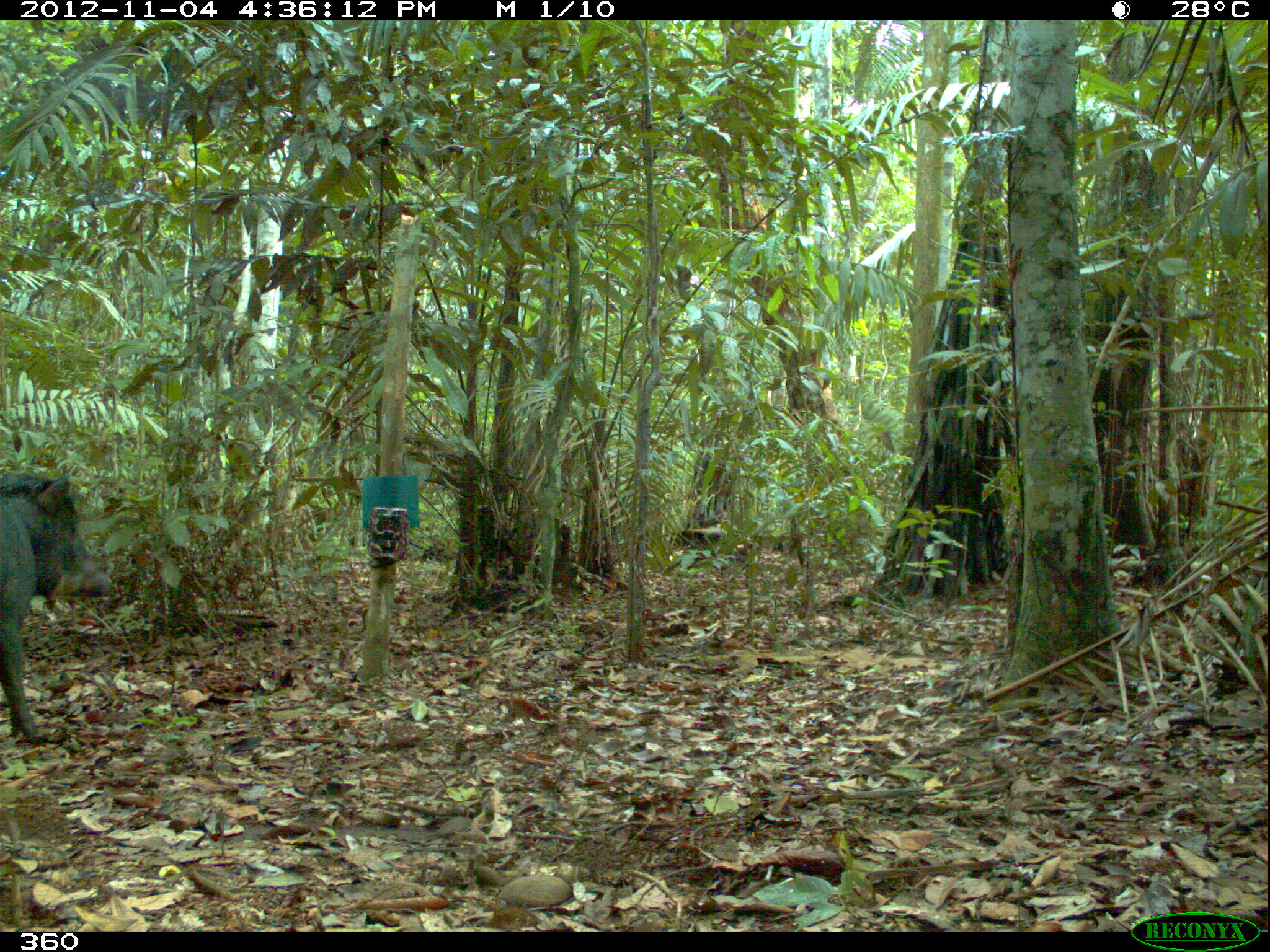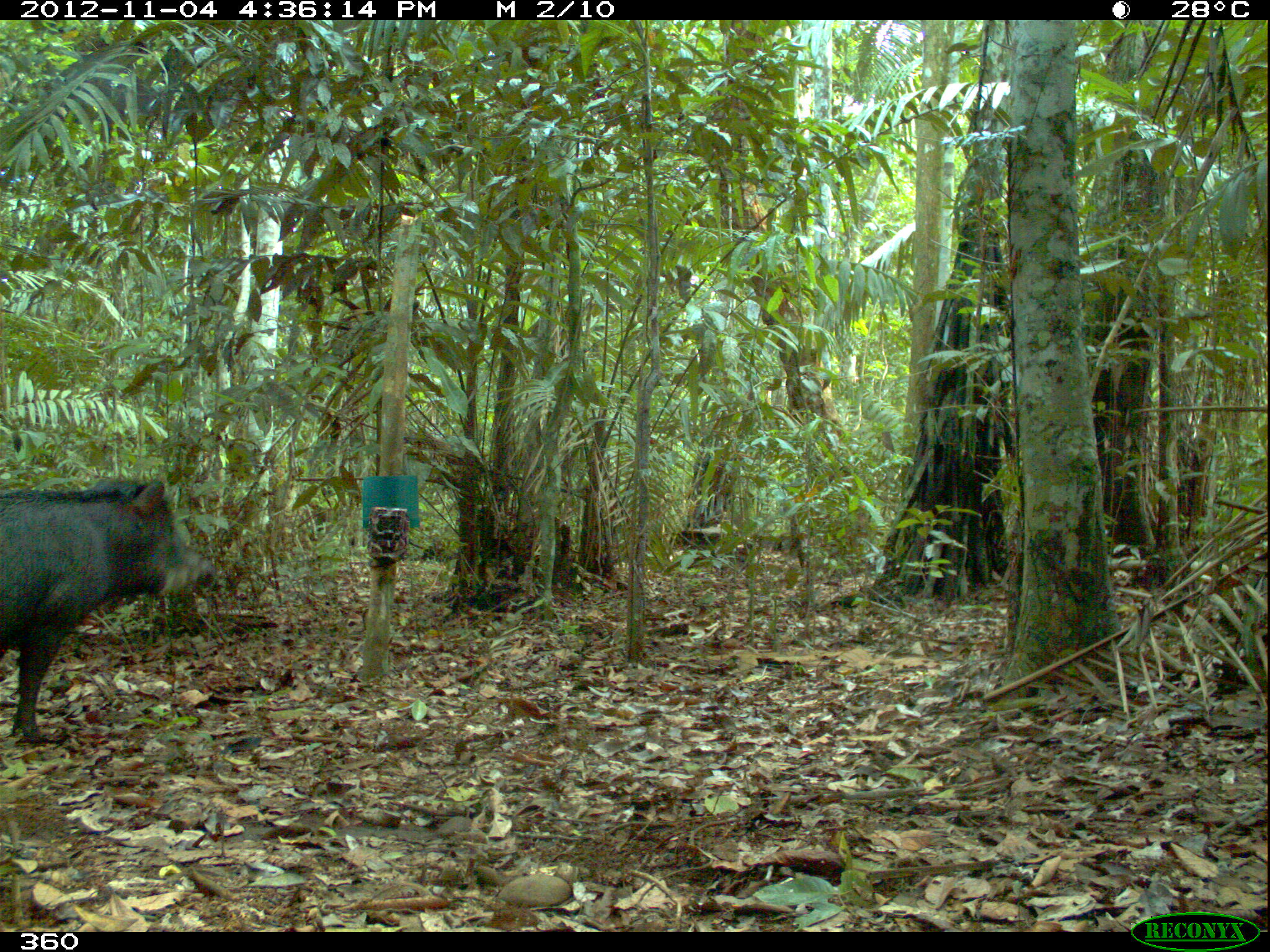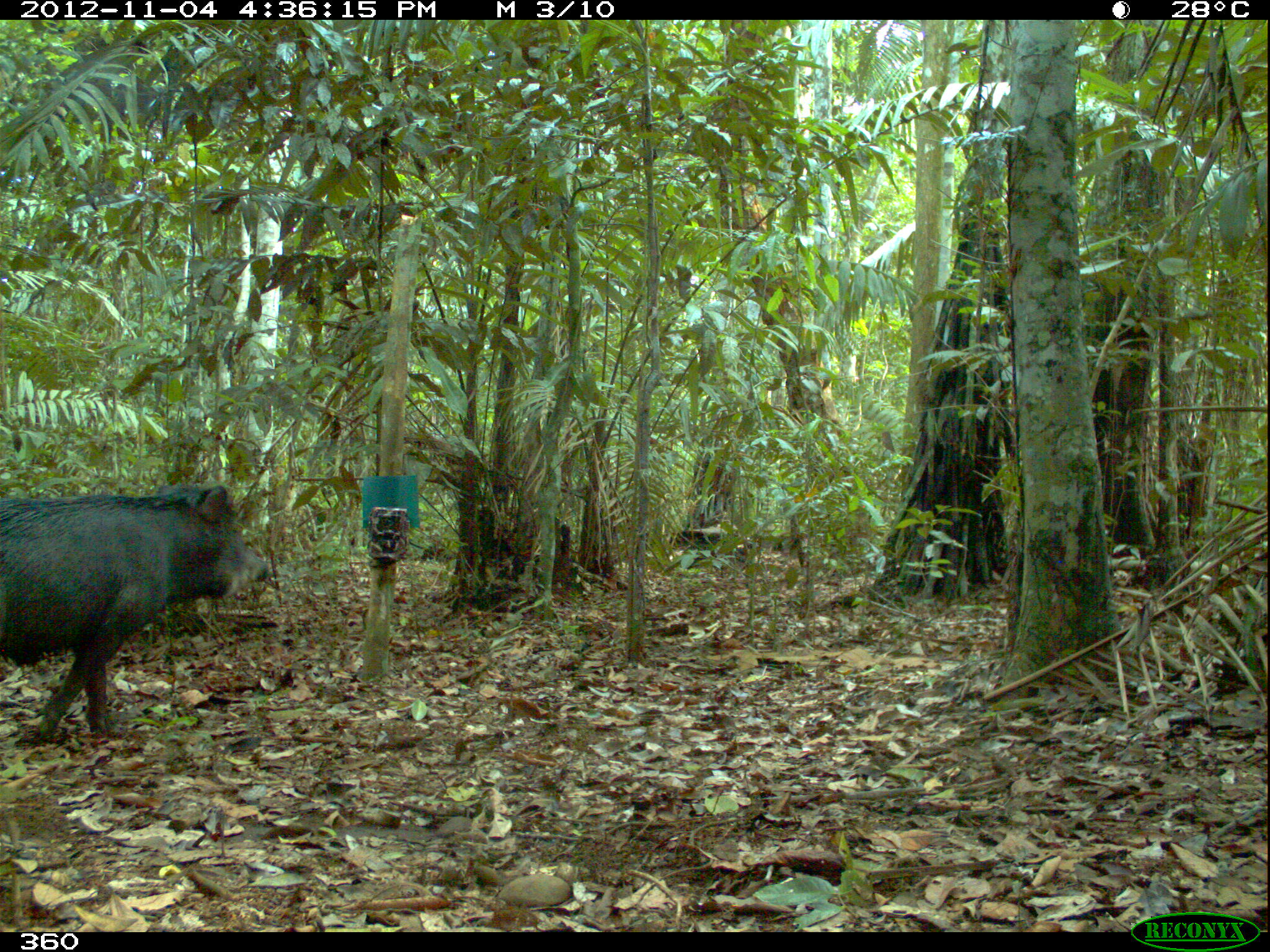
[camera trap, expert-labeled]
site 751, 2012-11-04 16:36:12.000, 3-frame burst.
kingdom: Animalia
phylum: Chordata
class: Mammalia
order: Artiodactyla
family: Tayassuidae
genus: Tayassu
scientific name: Tayassu pecari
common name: white-lipped peccary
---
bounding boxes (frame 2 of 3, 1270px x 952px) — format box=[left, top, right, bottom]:
tayassu pecari: box=[0, 471, 222, 747]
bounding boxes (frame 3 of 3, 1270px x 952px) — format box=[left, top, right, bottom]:
tayassu pecari: box=[0, 481, 270, 744]